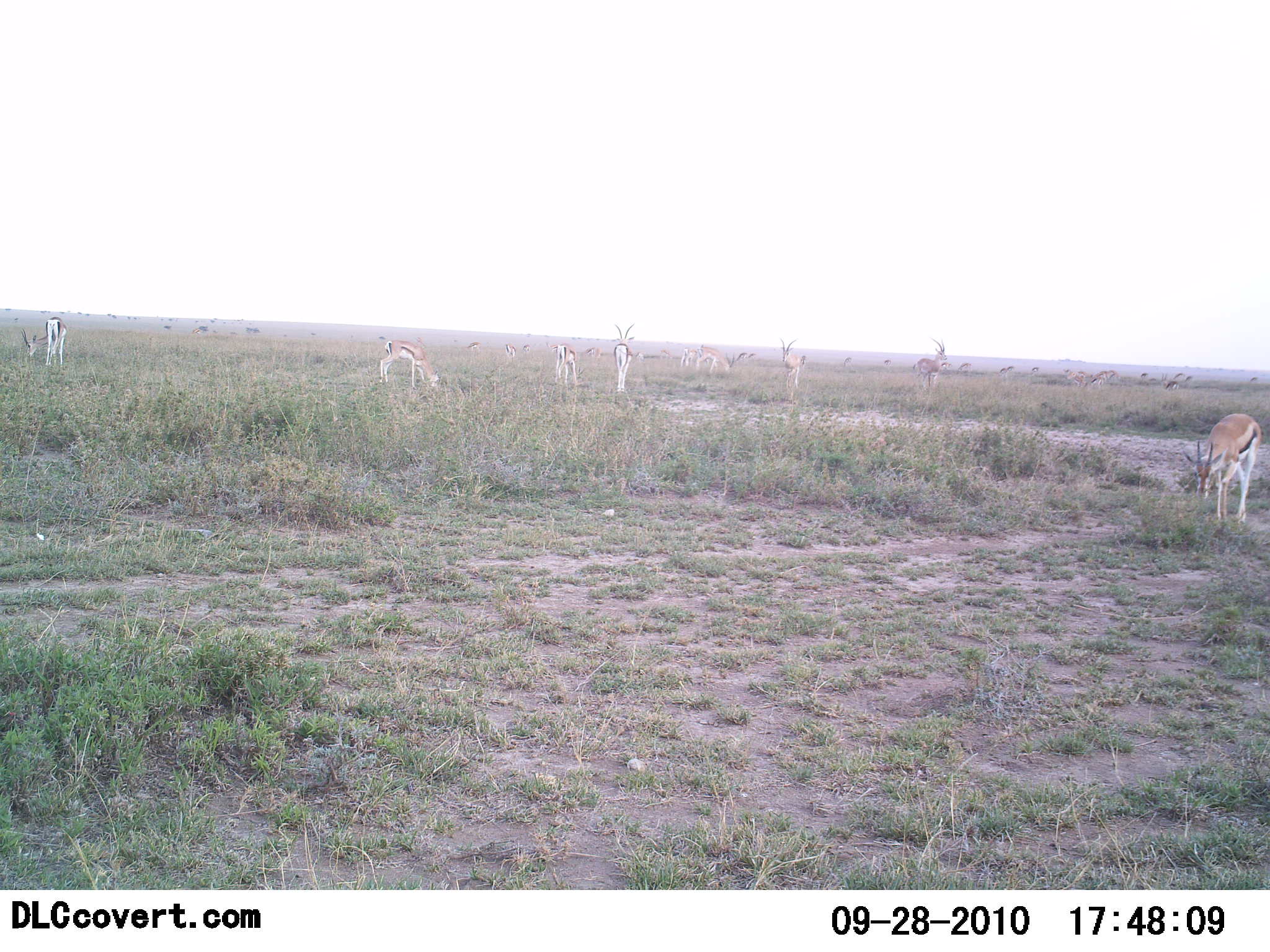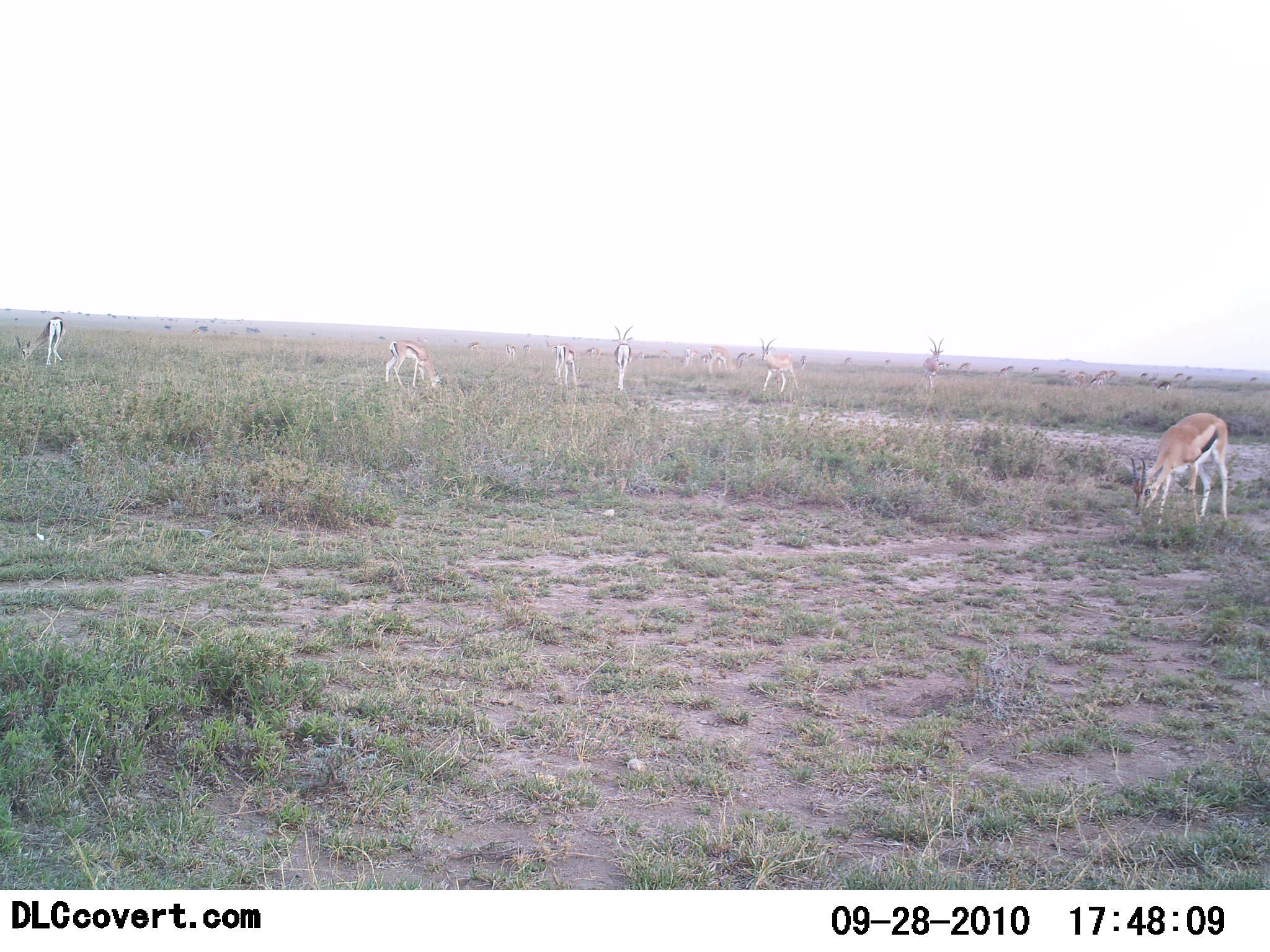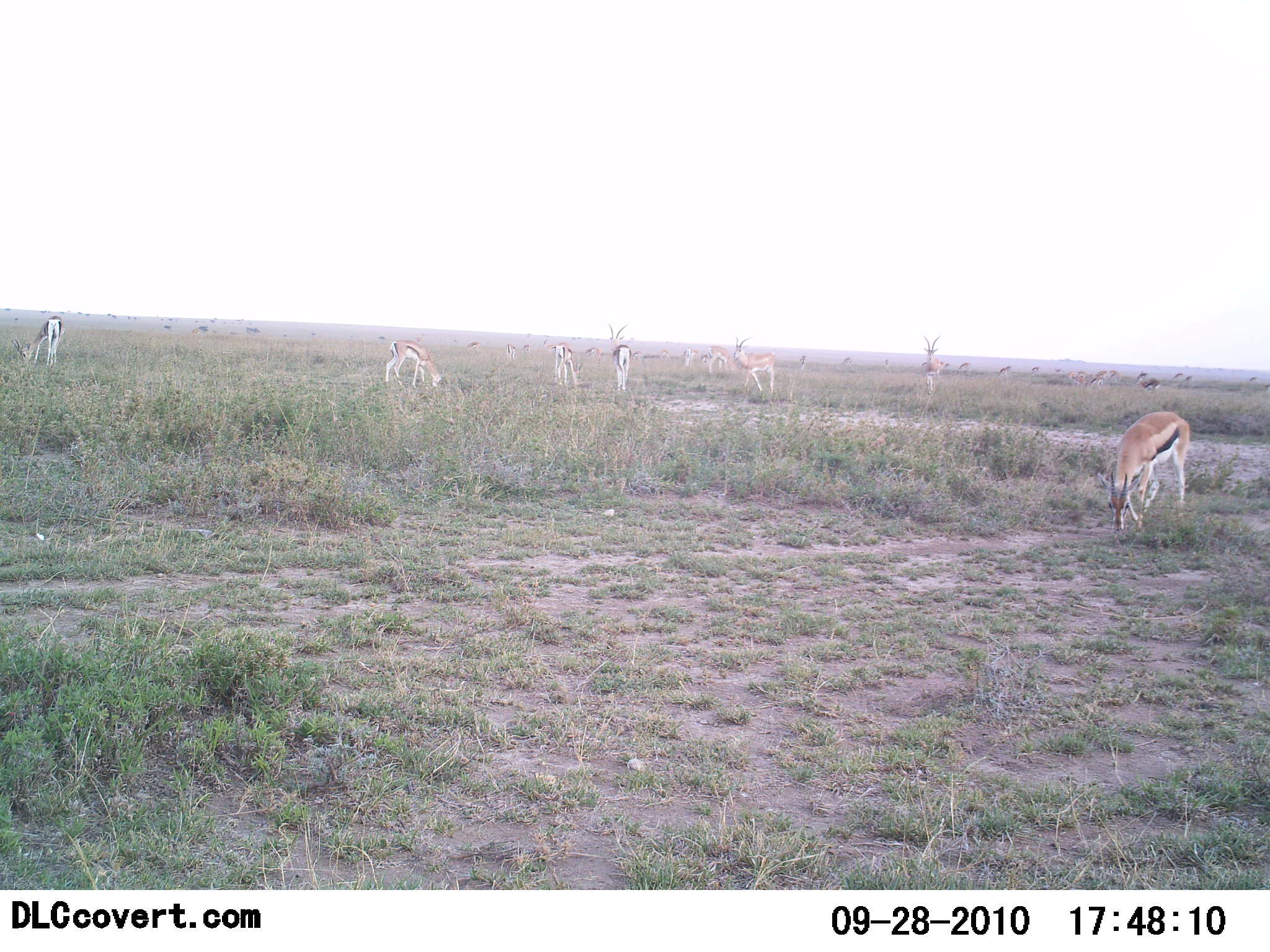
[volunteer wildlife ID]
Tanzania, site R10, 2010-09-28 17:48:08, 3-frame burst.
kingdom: Animalia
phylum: Chordata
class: Mammalia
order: Artiodactyla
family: Bovidae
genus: Eudorcas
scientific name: Eudorcas thomsonii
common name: thomson's gazelle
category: gazellethomsons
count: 10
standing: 46%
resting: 0%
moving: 23%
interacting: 0%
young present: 0%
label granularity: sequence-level